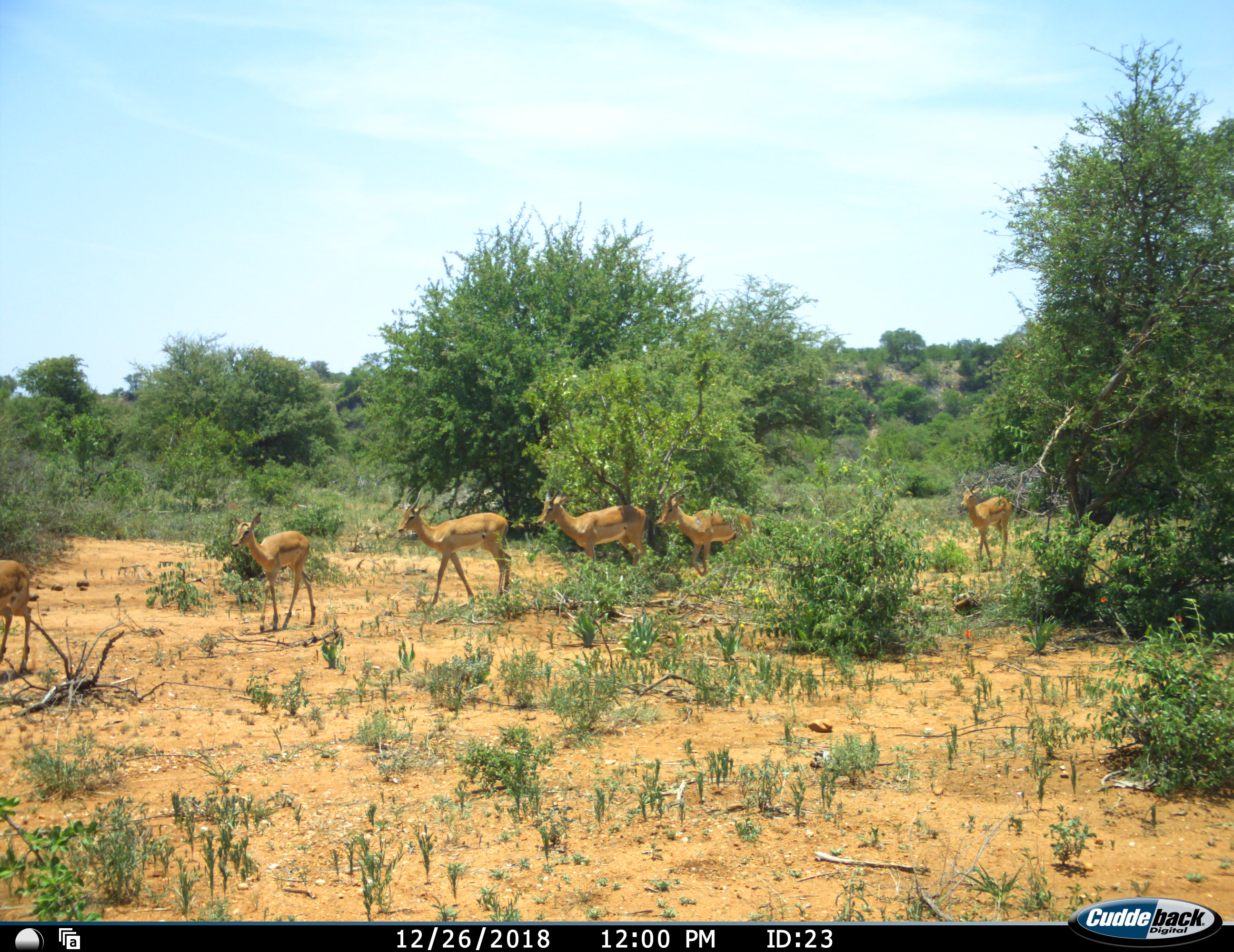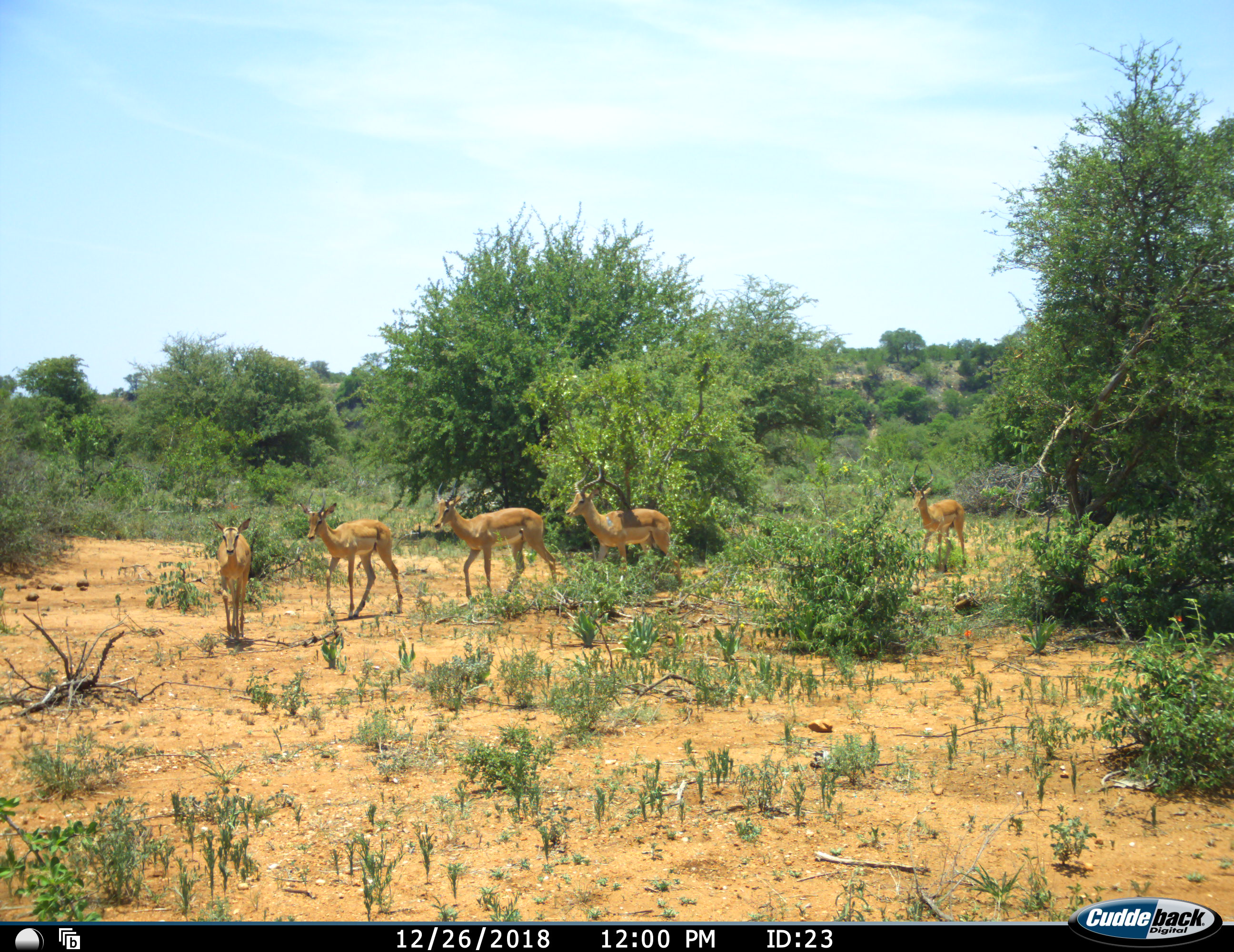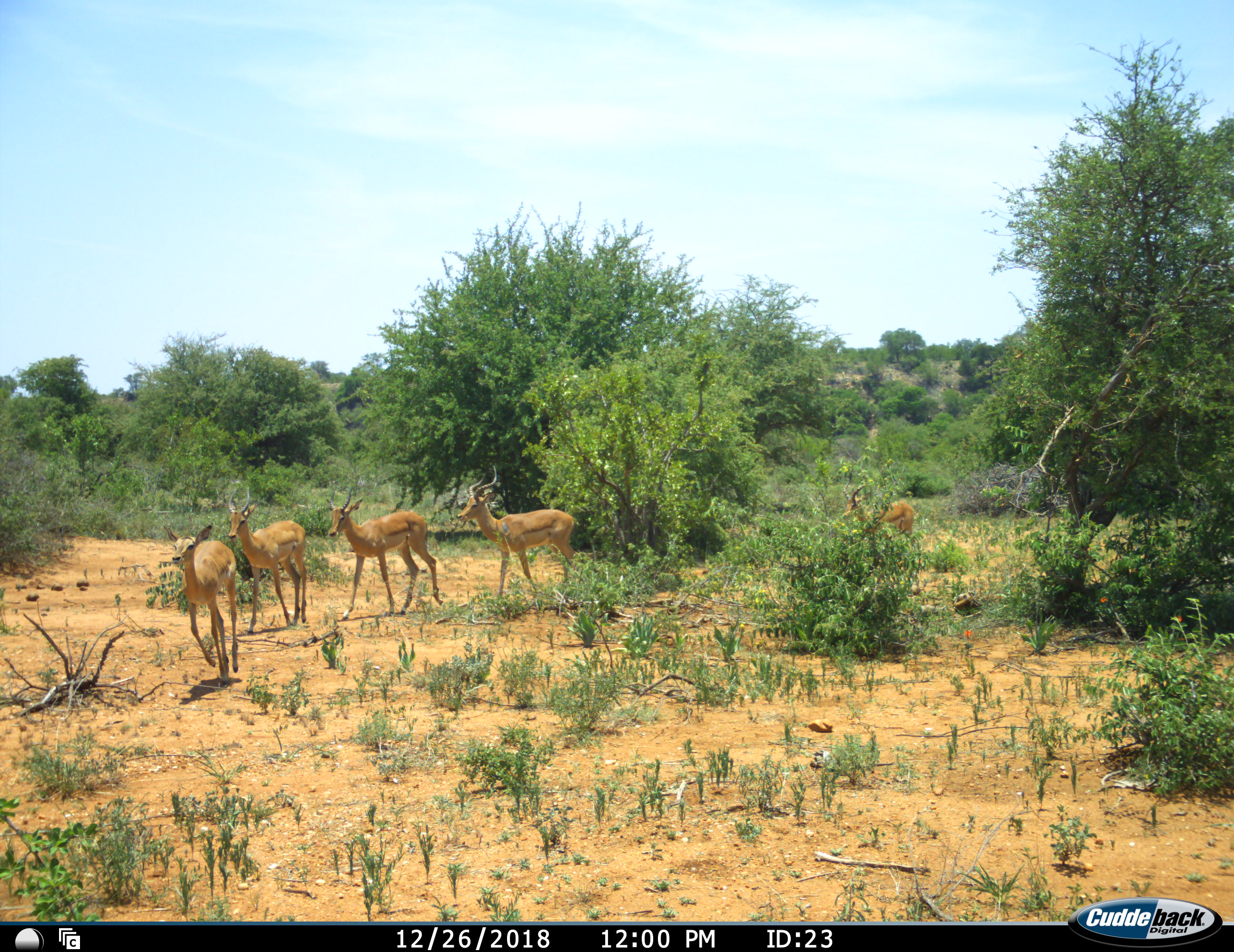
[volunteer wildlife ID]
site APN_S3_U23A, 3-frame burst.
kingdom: Animalia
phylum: Chordata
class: Mammalia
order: Artiodactyla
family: Bovidae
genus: Aepyceros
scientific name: Aepyceros melampus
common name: impala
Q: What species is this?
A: Impala (Aepyceros melampus).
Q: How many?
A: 6.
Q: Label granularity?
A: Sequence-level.